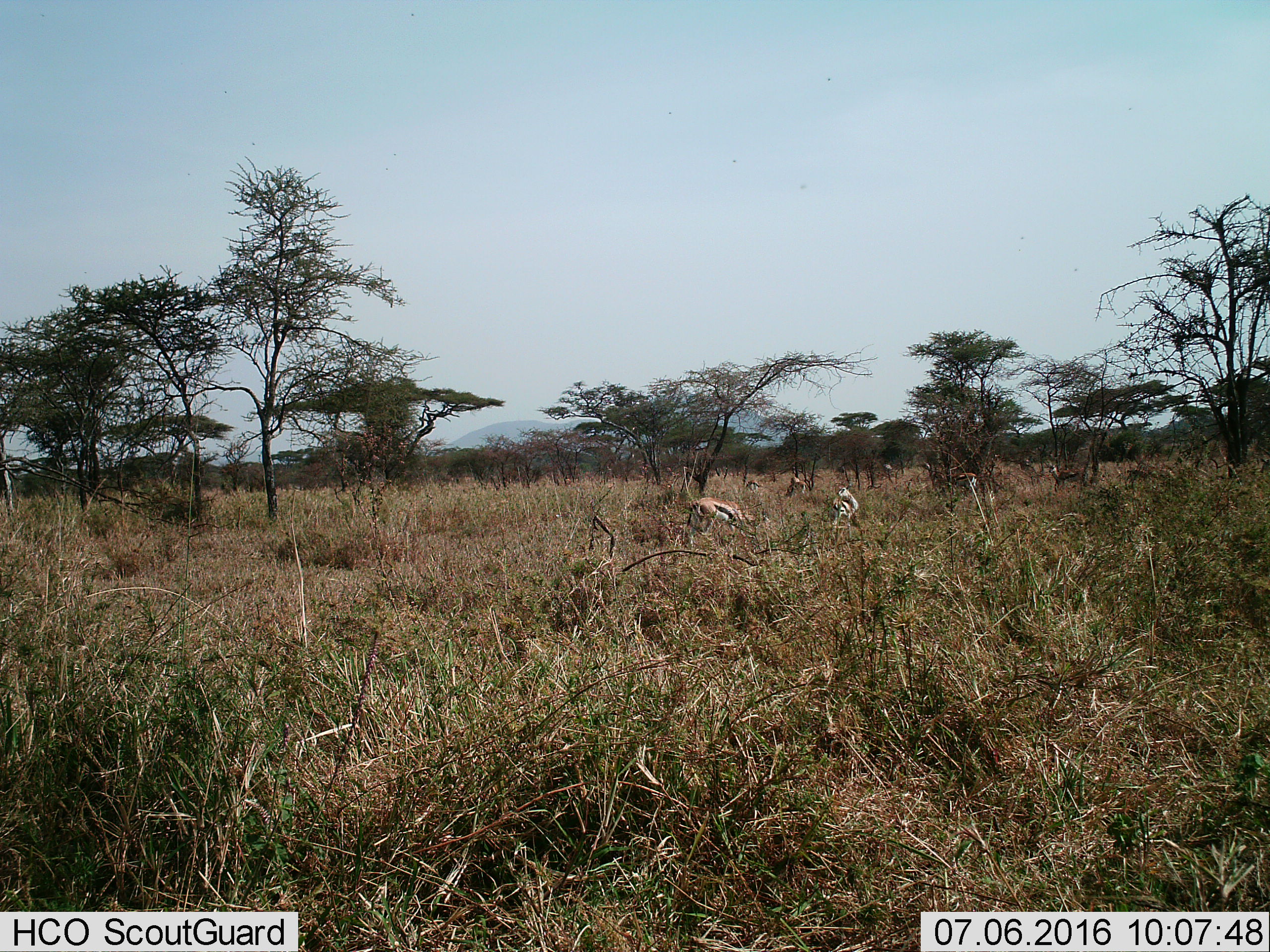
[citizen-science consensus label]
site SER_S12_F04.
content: unidentified animal